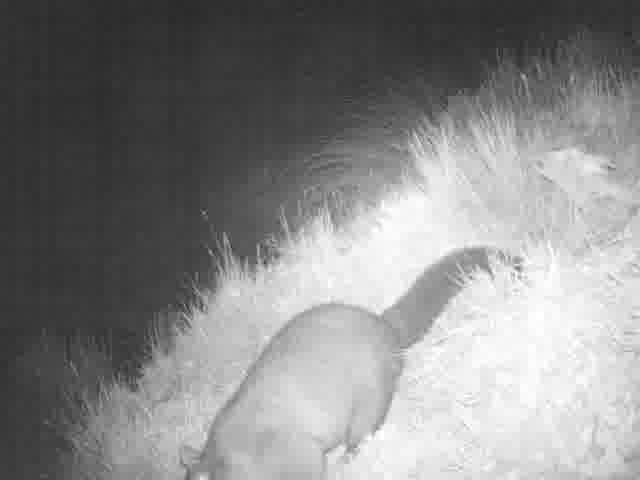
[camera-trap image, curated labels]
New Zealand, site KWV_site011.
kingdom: Animalia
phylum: Chordata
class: Mammalia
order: Diprotodontia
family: Phalangeridae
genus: Trichosurus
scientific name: Trichosurus vulpecula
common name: common brushtail possum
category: possum